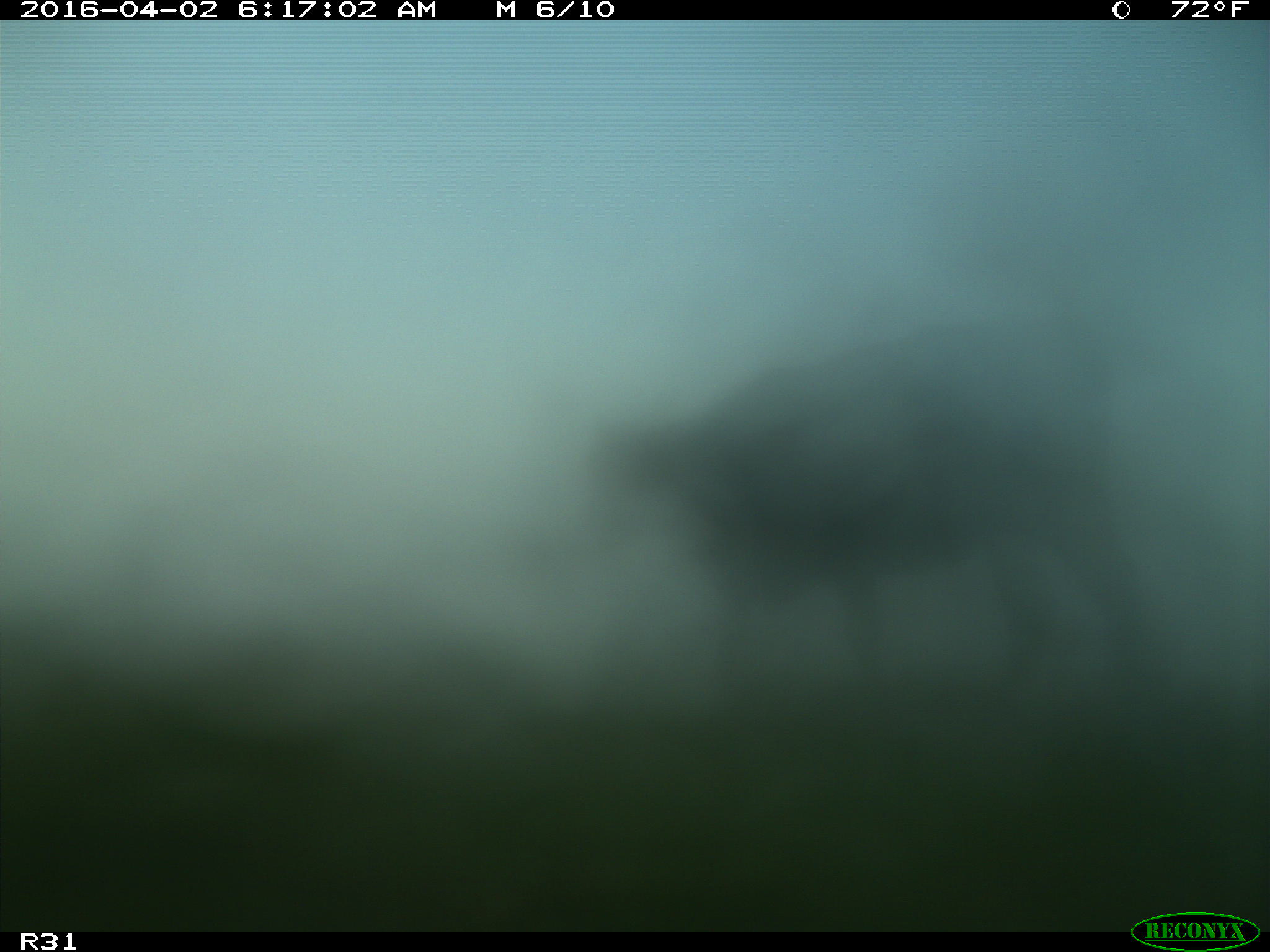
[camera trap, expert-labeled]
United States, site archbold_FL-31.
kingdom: Animalia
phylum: Chordata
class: Mammalia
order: Artiodactyla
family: Bovidae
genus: Bos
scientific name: Bos taurus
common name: domestic cow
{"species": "Bos taurus (domestic cow)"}